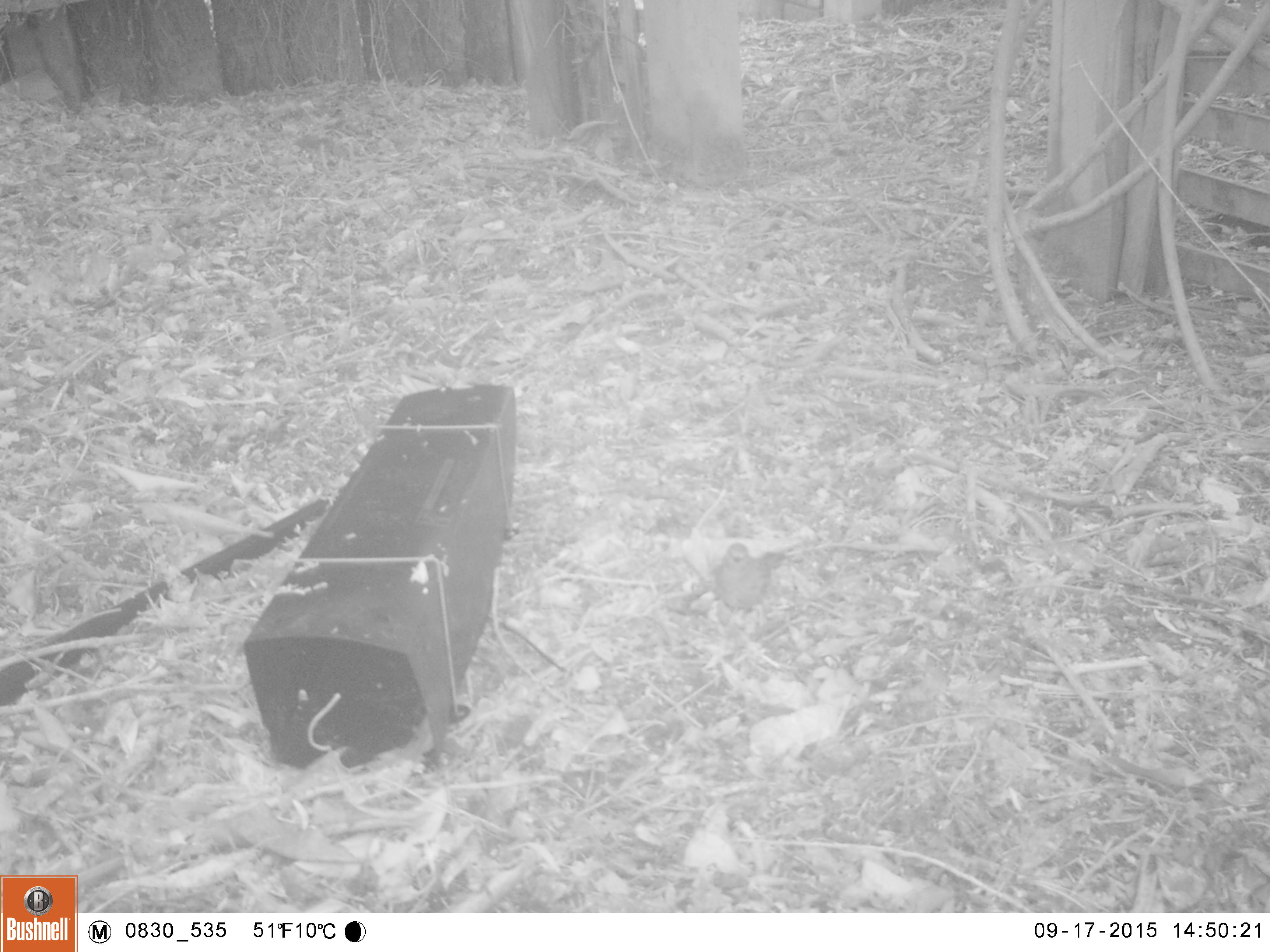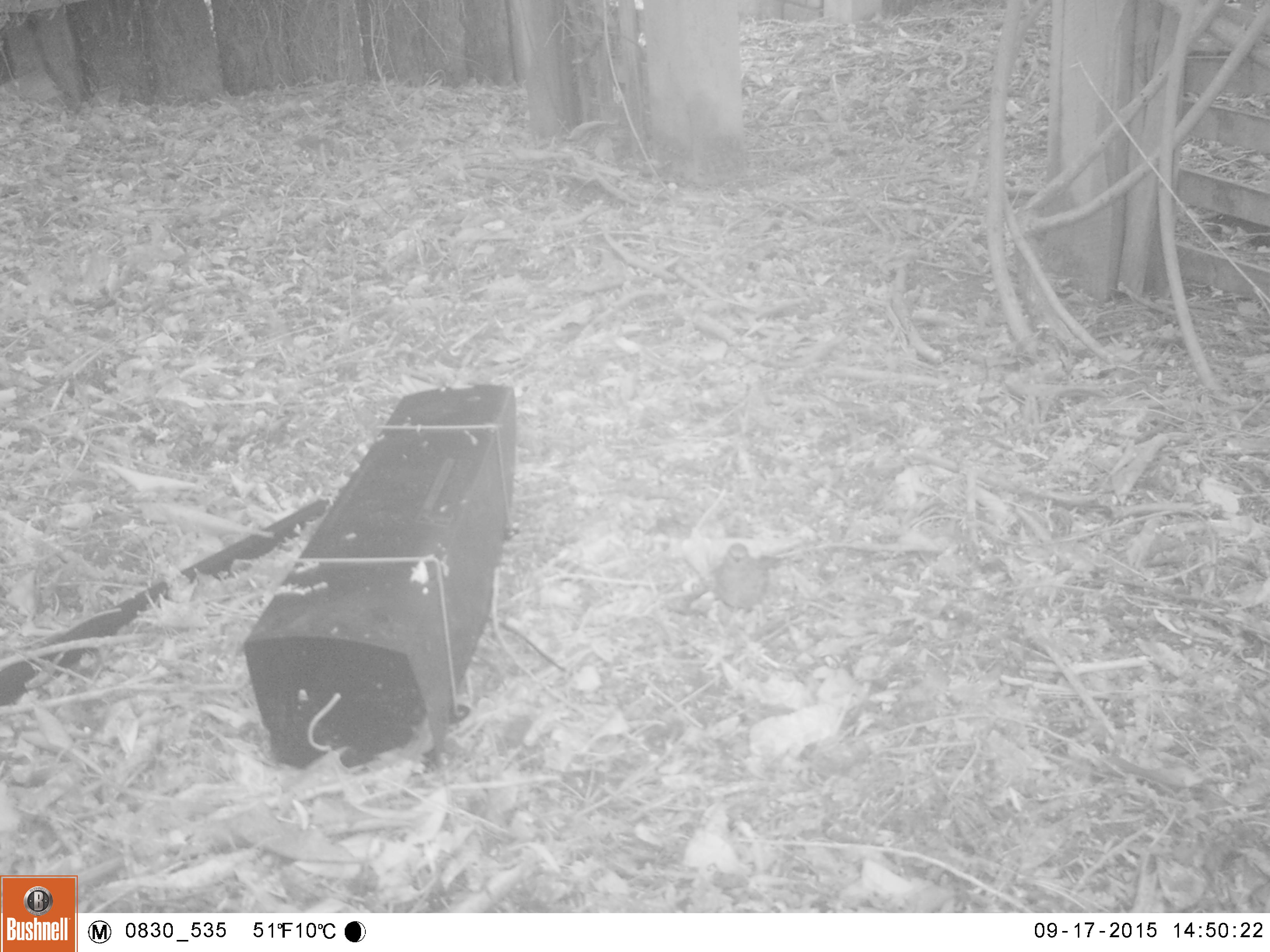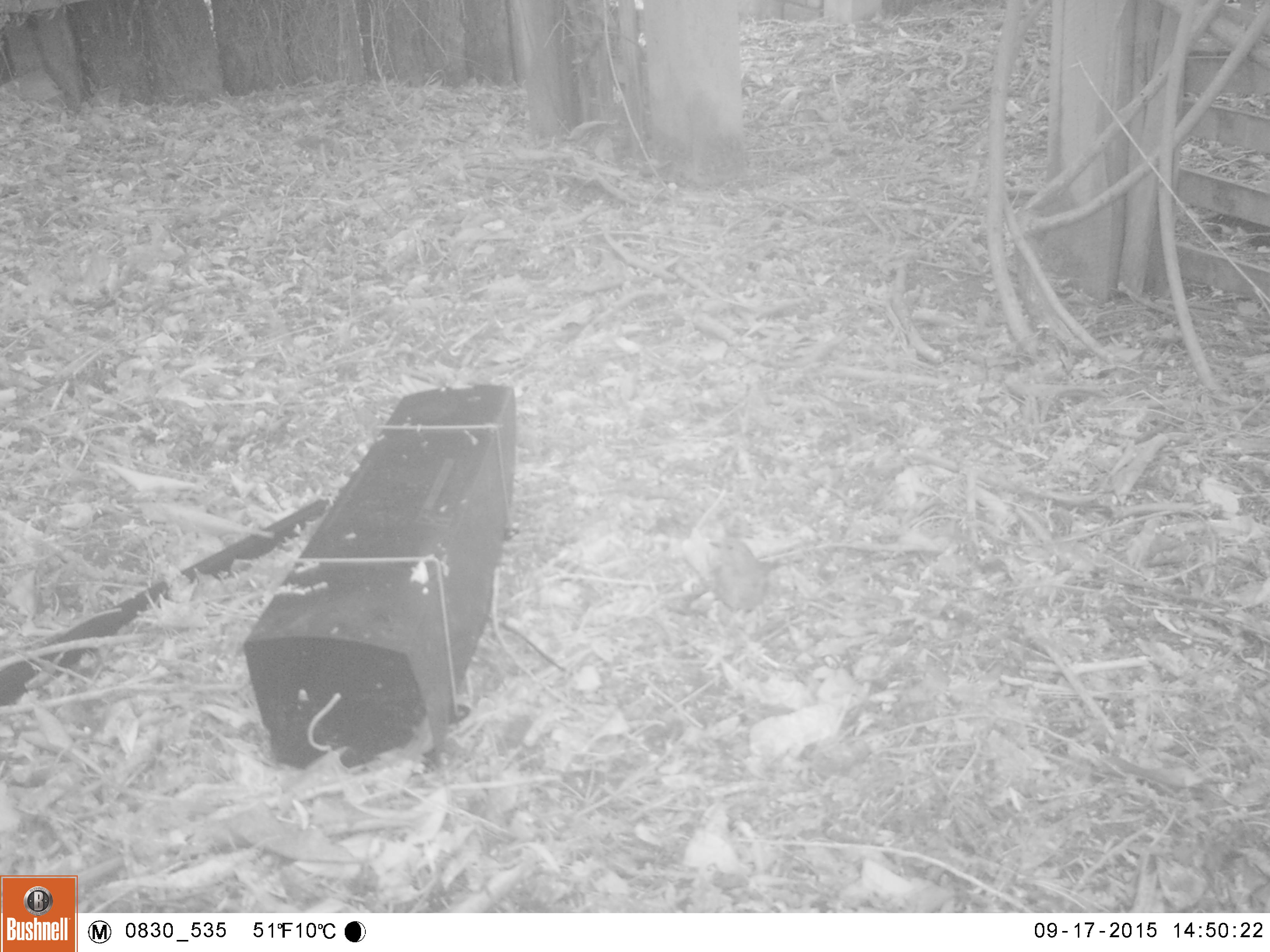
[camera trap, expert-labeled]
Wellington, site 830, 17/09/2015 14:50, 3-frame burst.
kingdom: Animalia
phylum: Chordata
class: Aves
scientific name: Aves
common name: bird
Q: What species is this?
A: Bird (Aves).